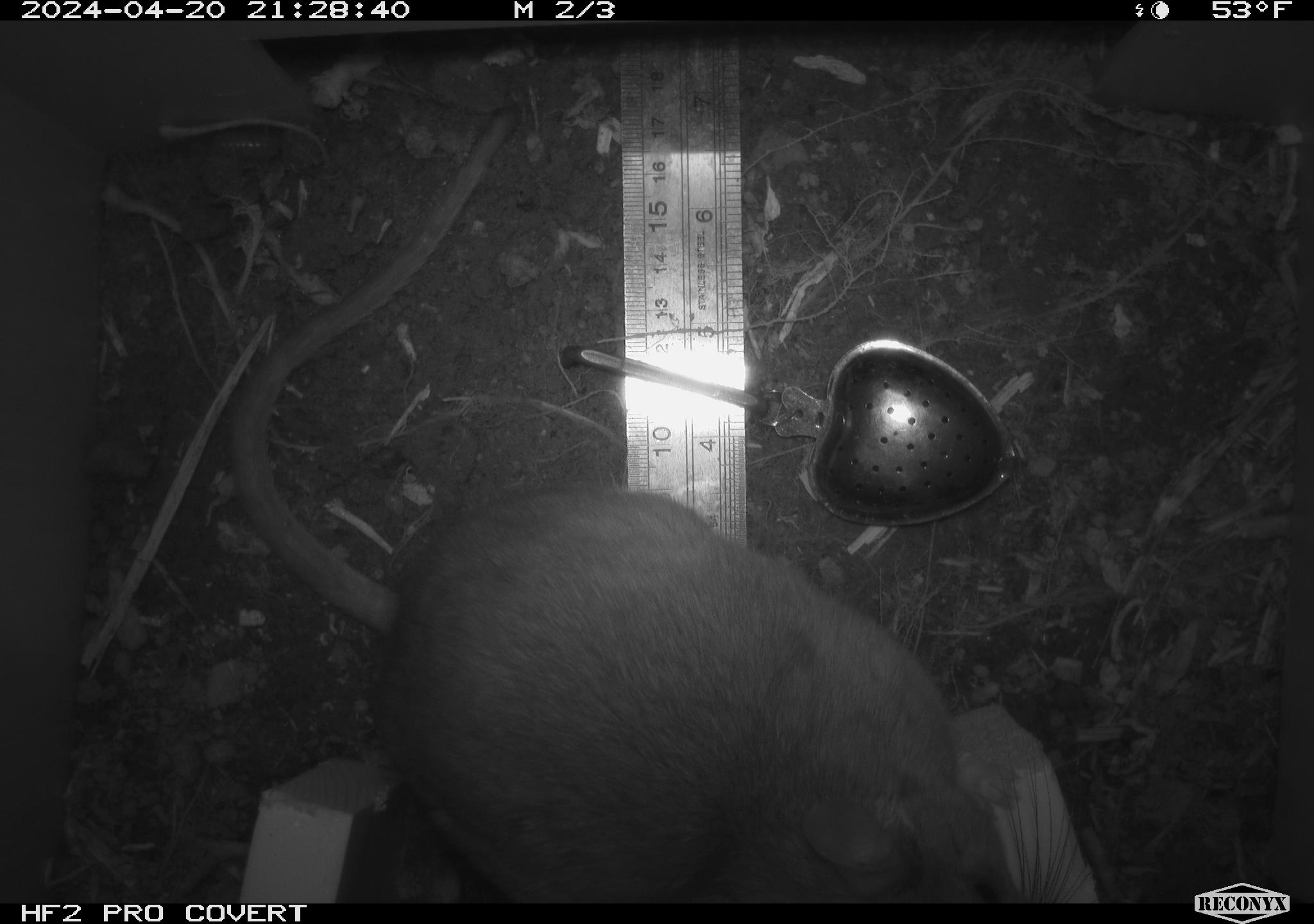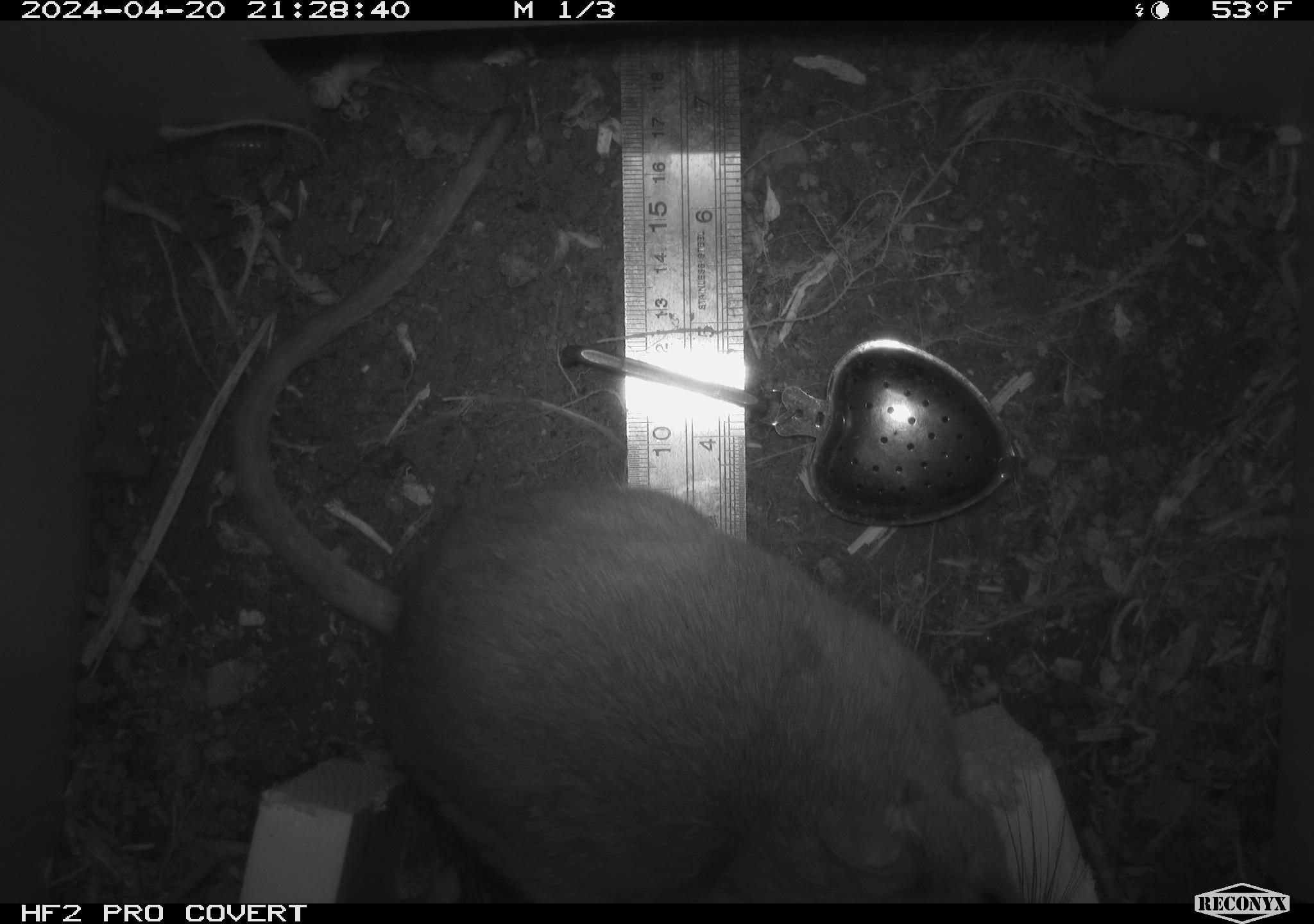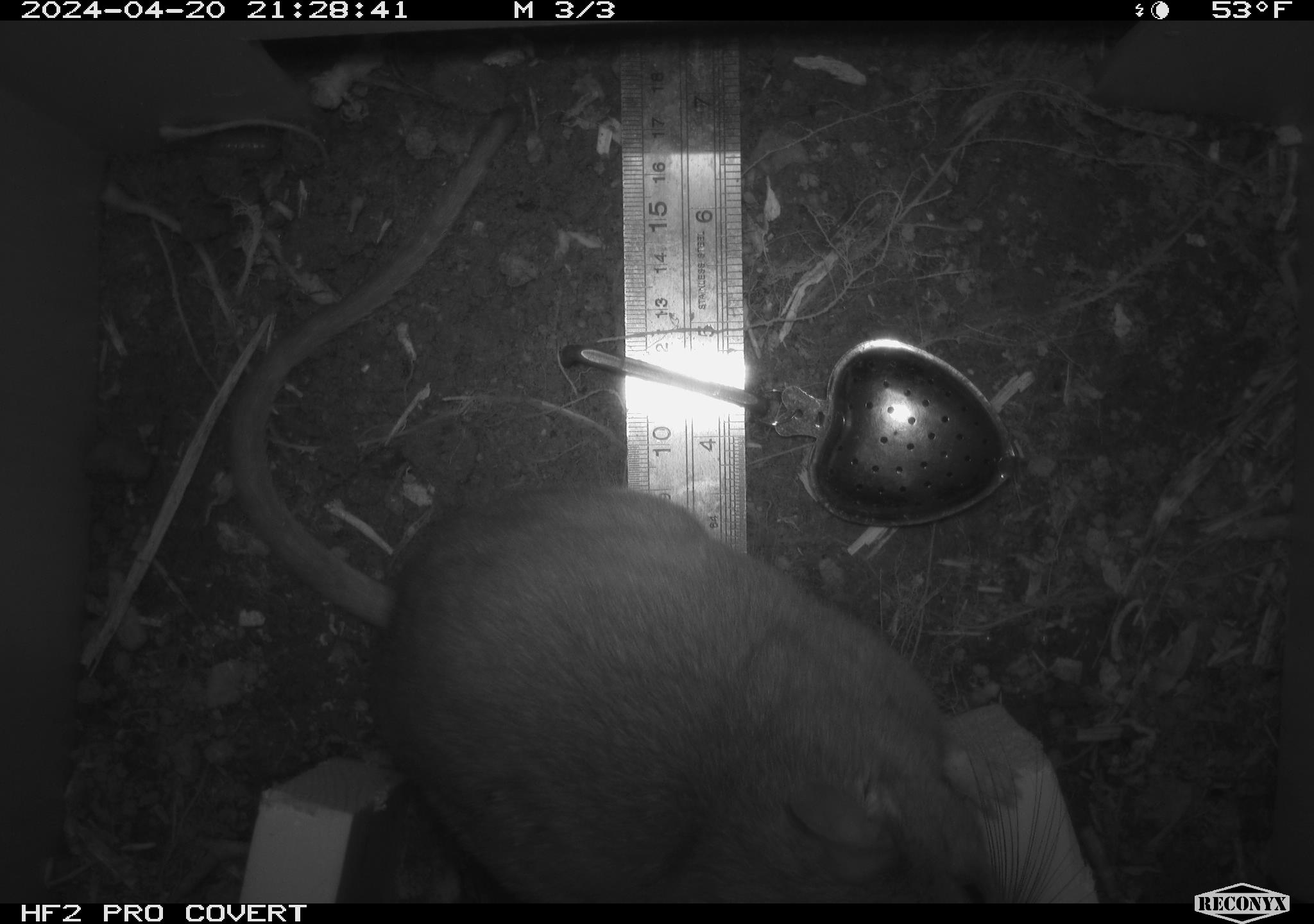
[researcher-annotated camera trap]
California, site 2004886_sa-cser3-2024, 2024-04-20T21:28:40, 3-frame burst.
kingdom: Animalia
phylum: Chordata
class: Mammalia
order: Rodentia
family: Muridae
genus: Rattus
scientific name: Rattus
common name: rat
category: rattus species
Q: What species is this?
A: Rattus species (rat) (Rattus).